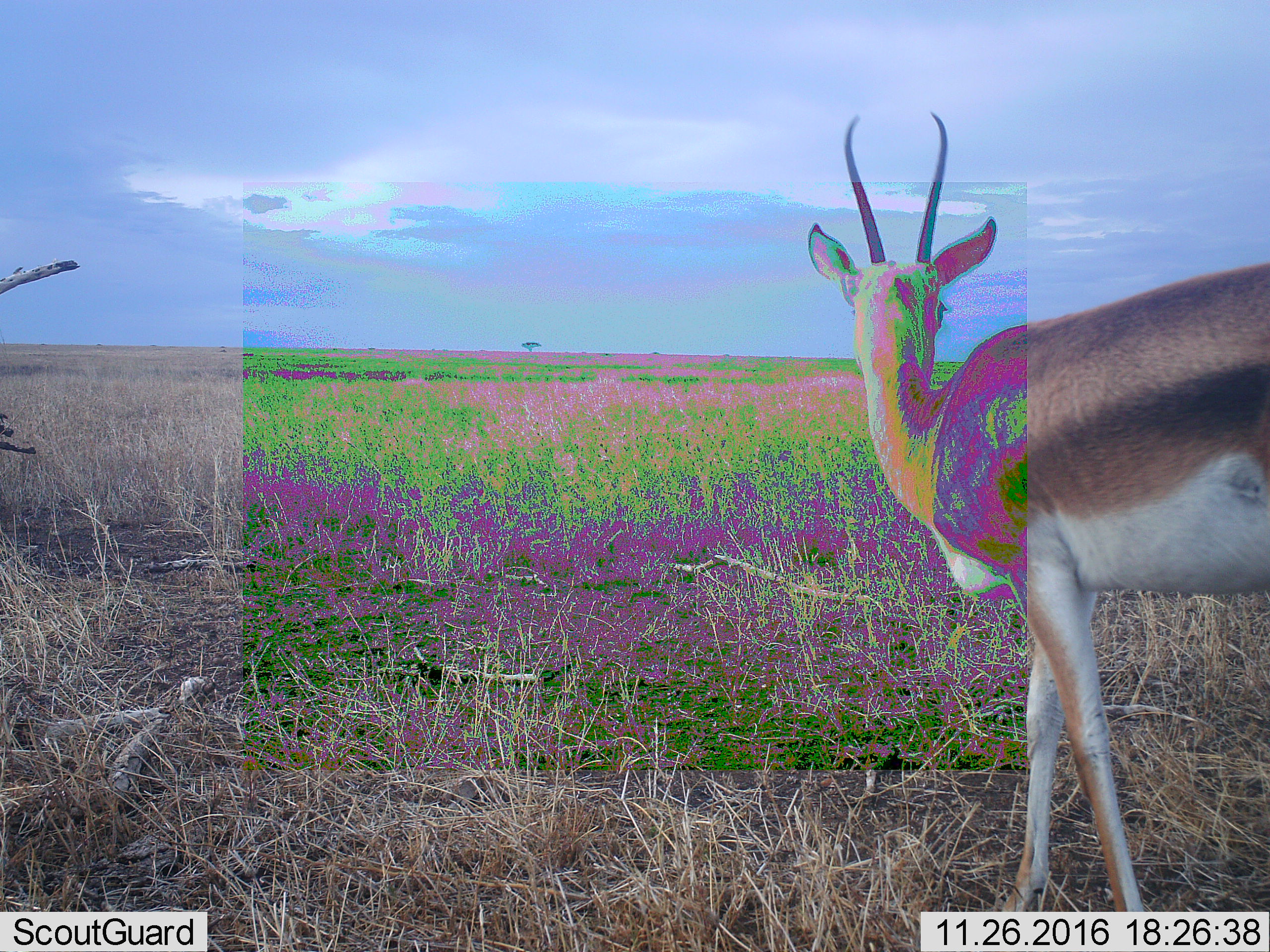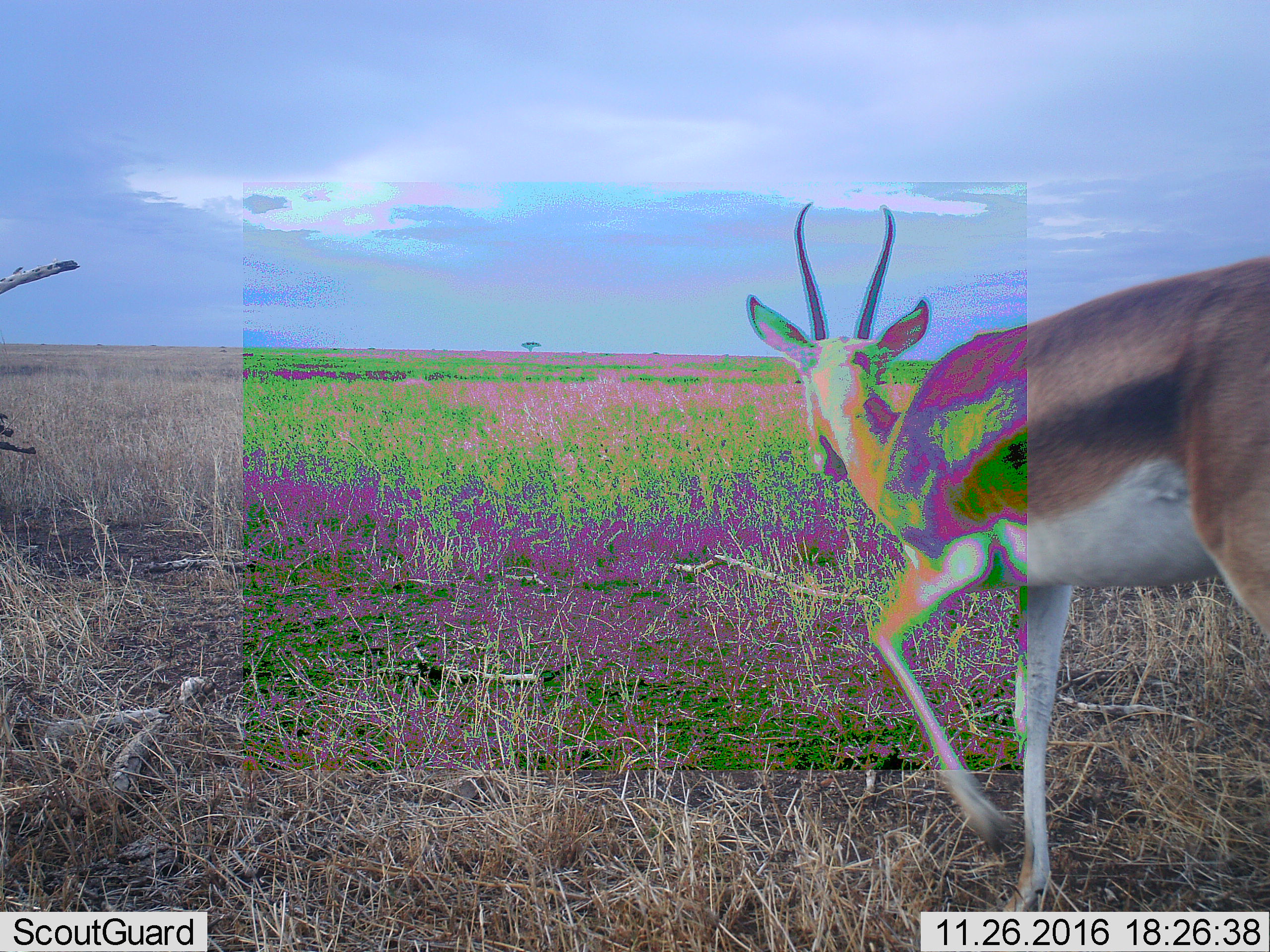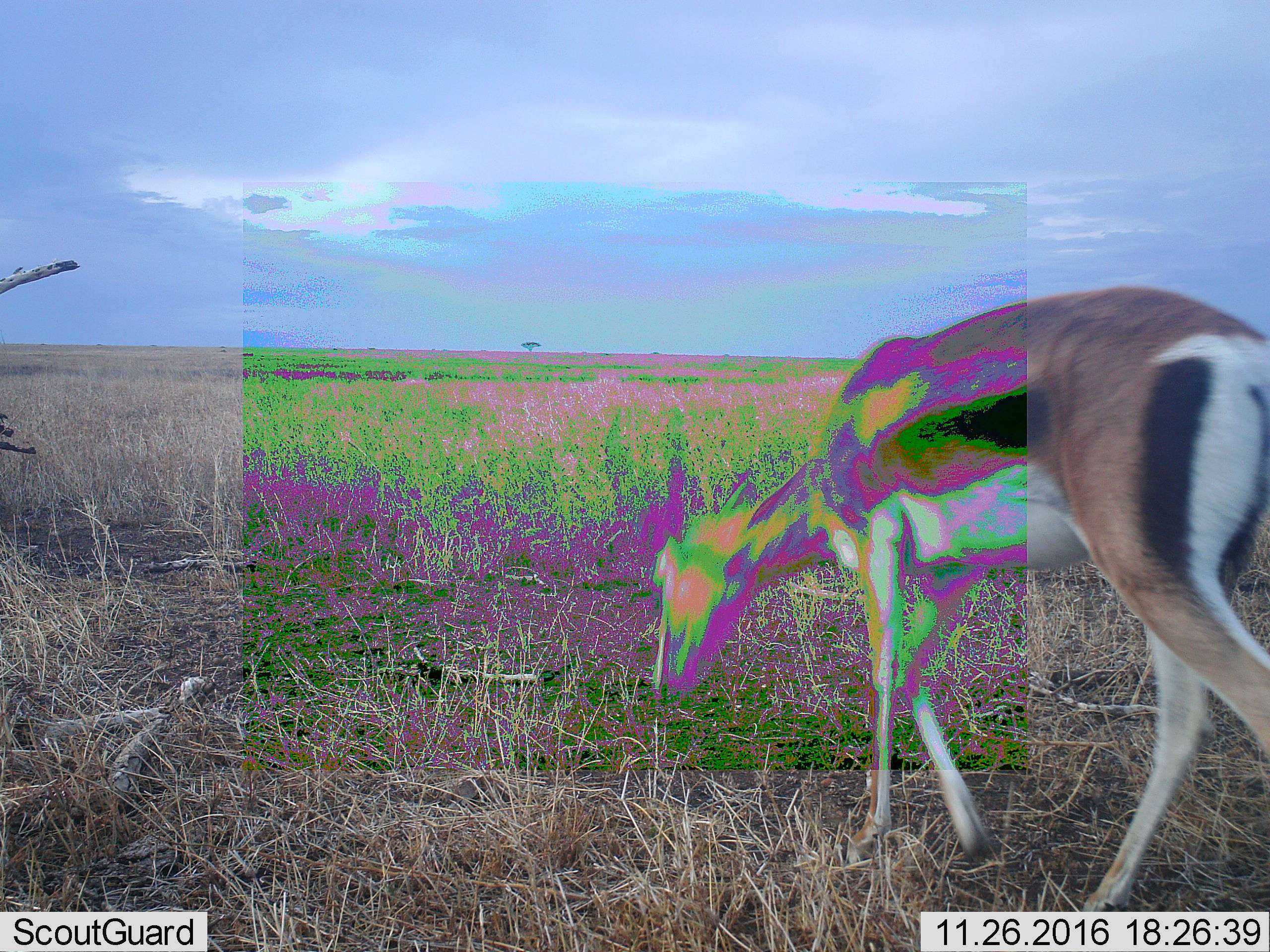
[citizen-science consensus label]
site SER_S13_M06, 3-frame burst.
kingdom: Animalia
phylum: Chordata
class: Mammalia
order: Artiodactyla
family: Bovidae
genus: Nanger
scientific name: Nanger granti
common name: grant's gazelle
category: gazellegrants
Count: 1.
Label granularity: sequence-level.